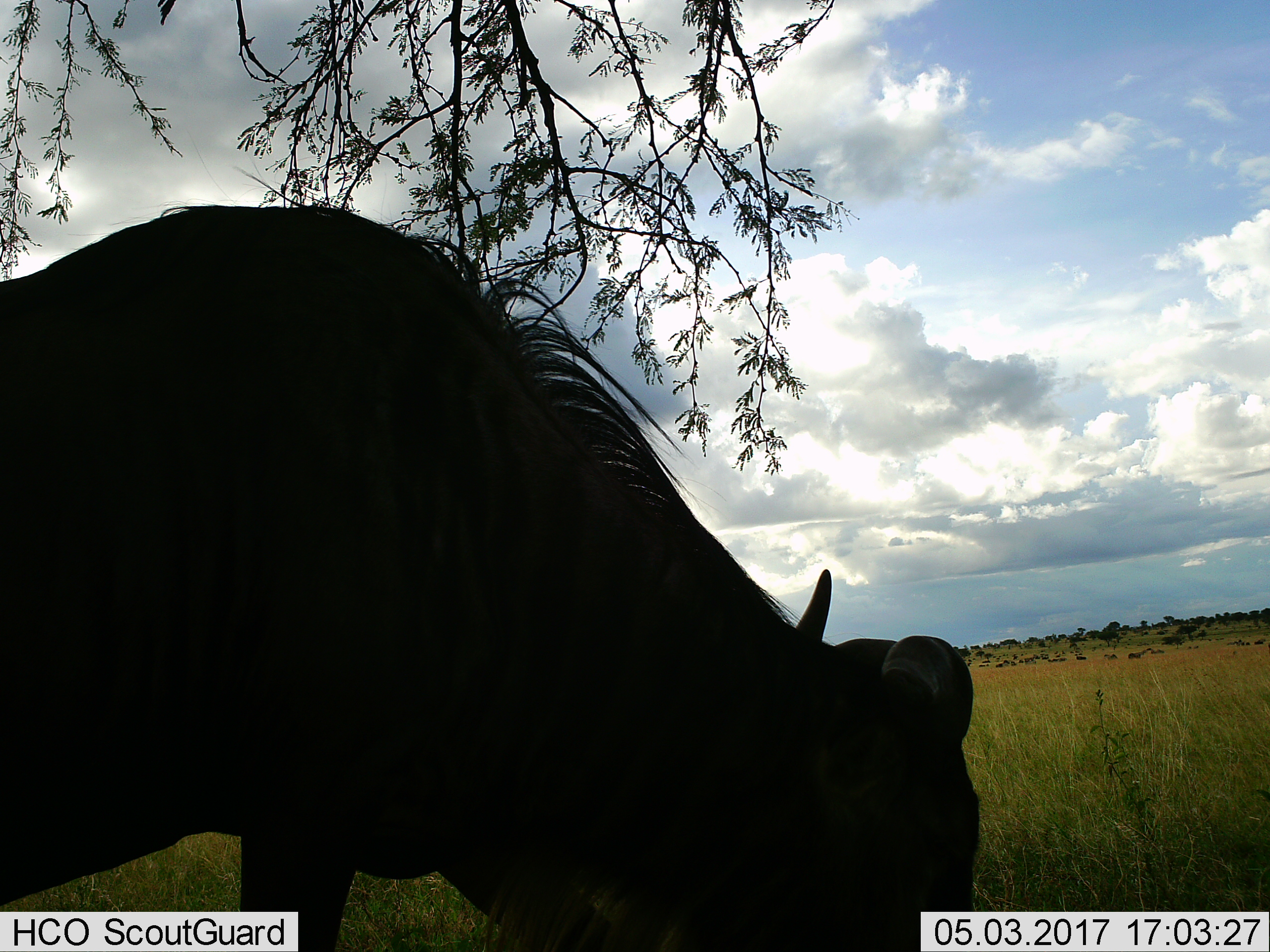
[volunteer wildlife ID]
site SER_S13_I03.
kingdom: Animalia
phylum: Chordata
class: Mammalia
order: Artiodactyla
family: Bovidae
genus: Connochaetes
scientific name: Connochaetes taurinus taurinus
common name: blue wildebeest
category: wildebeestblue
Wildebeestblue (blue wildebeest) (Connochaetes taurinus taurinus), count 1. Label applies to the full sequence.